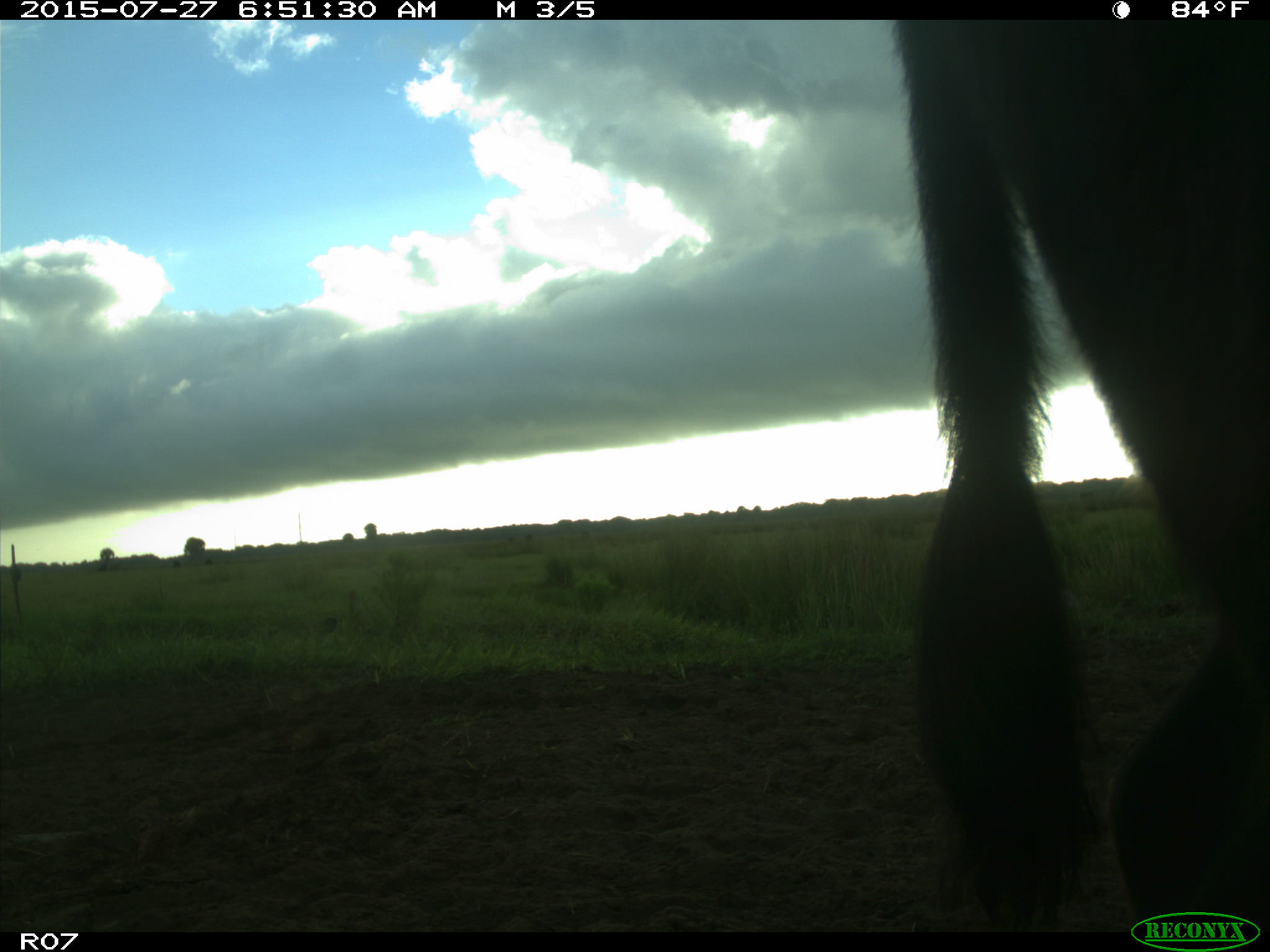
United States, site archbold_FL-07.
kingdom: Animalia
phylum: Chordata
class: Mammalia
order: Artiodactyla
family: Bovidae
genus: Bos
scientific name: Bos taurus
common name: domestic cow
Bos taurus (domestic cow).